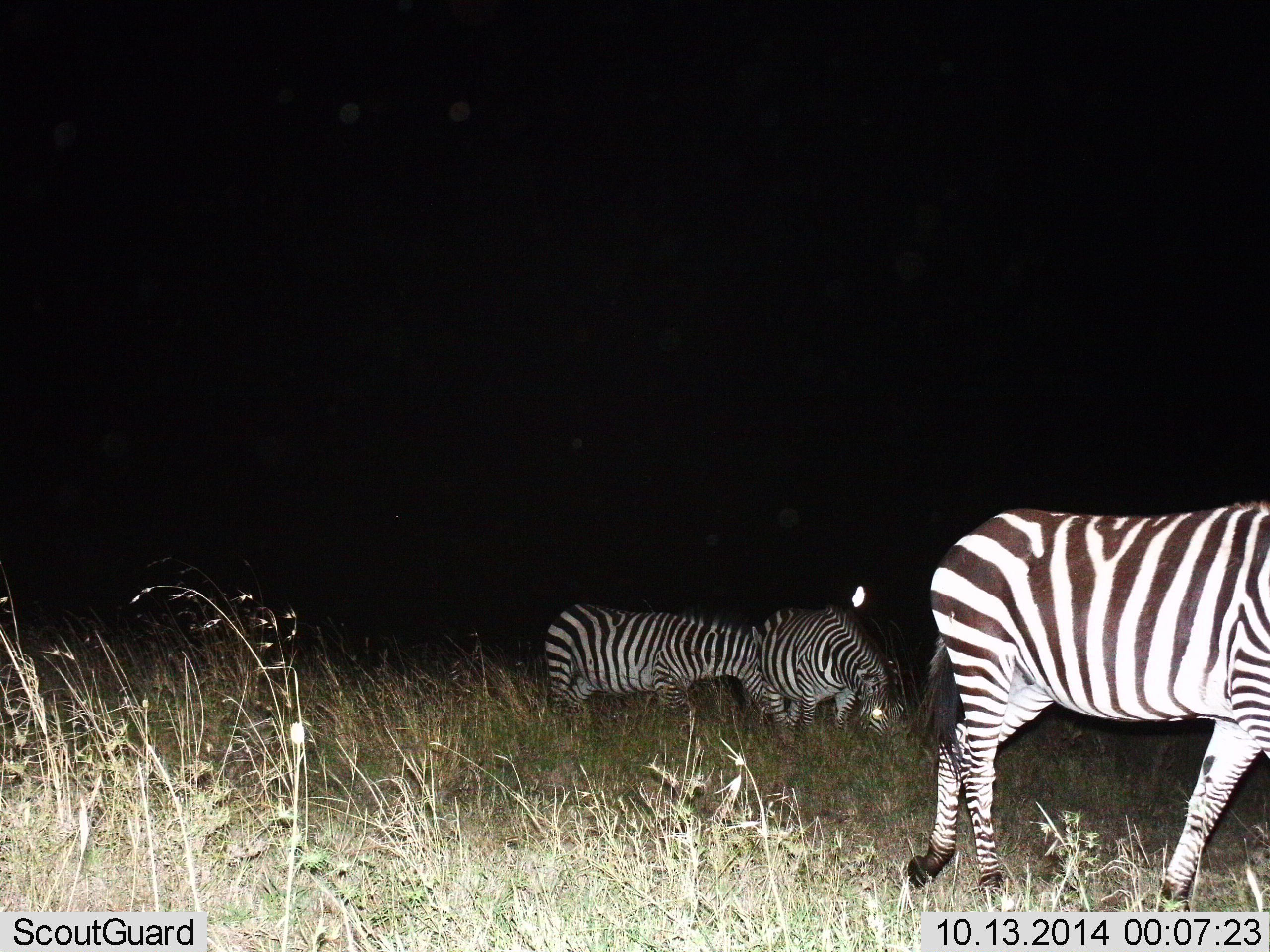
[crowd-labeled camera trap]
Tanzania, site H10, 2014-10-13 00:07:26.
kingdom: Animalia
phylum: Chordata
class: Mammalia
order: Perissodactyla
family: Equidae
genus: Equus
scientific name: Equus quagga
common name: plains zebra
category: zebra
Zebra (plains zebra) (Equus quagga), count 3. Behavior (volunteer vote fractions): standing 40%, resting 0%, moving 40%, interacting 10%. Young present (vote fraction): 0%. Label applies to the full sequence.